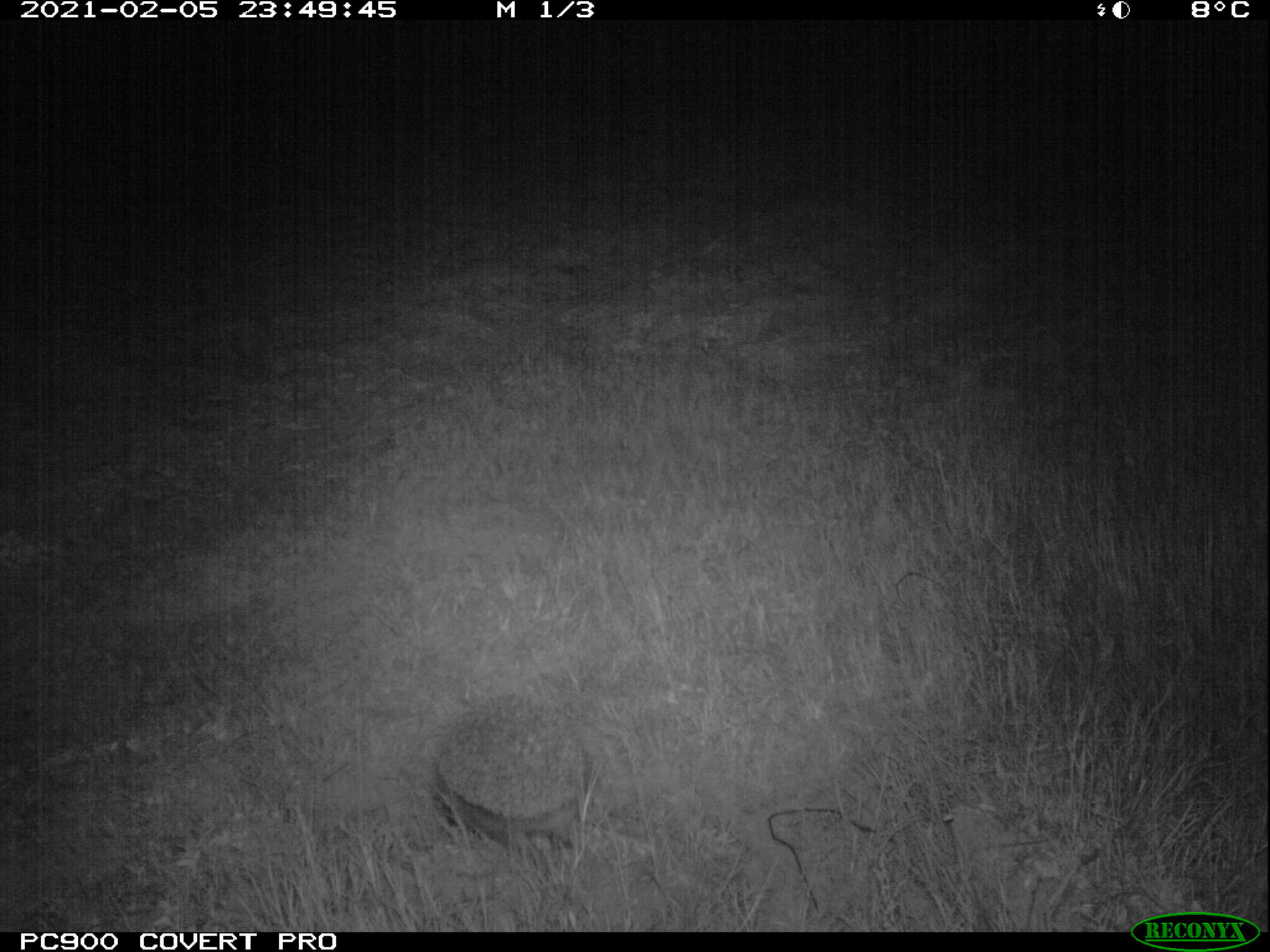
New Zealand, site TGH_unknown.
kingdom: Animalia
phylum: Chordata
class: Mammalia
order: Eulipotyphla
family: Erinaceidae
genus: Erinaceus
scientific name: Erinaceus europaeus europaeus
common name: european hedgehog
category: hedgehog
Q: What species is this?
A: Hedgehog (european hedgehog) (Erinaceus europaeus europaeus).